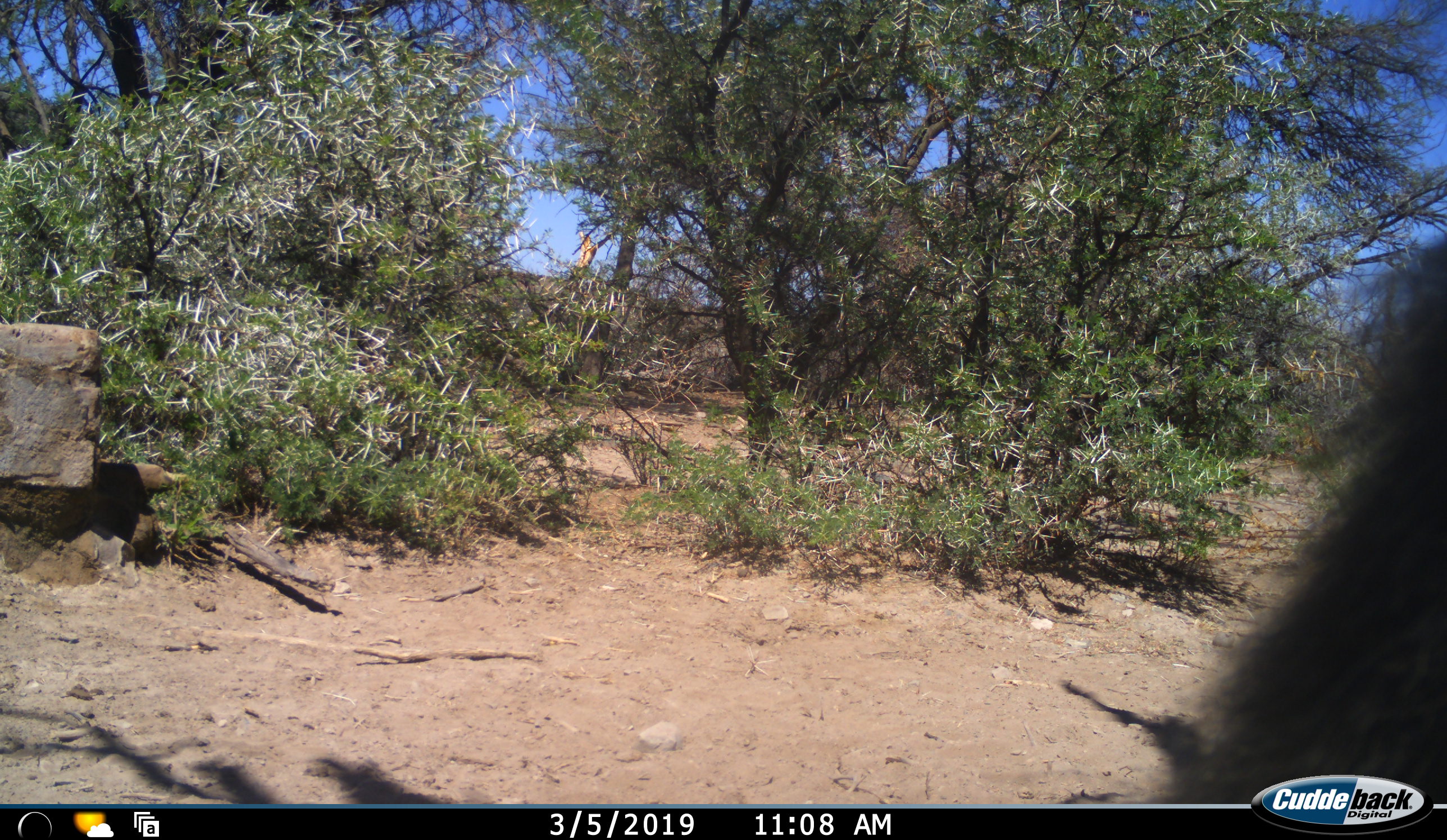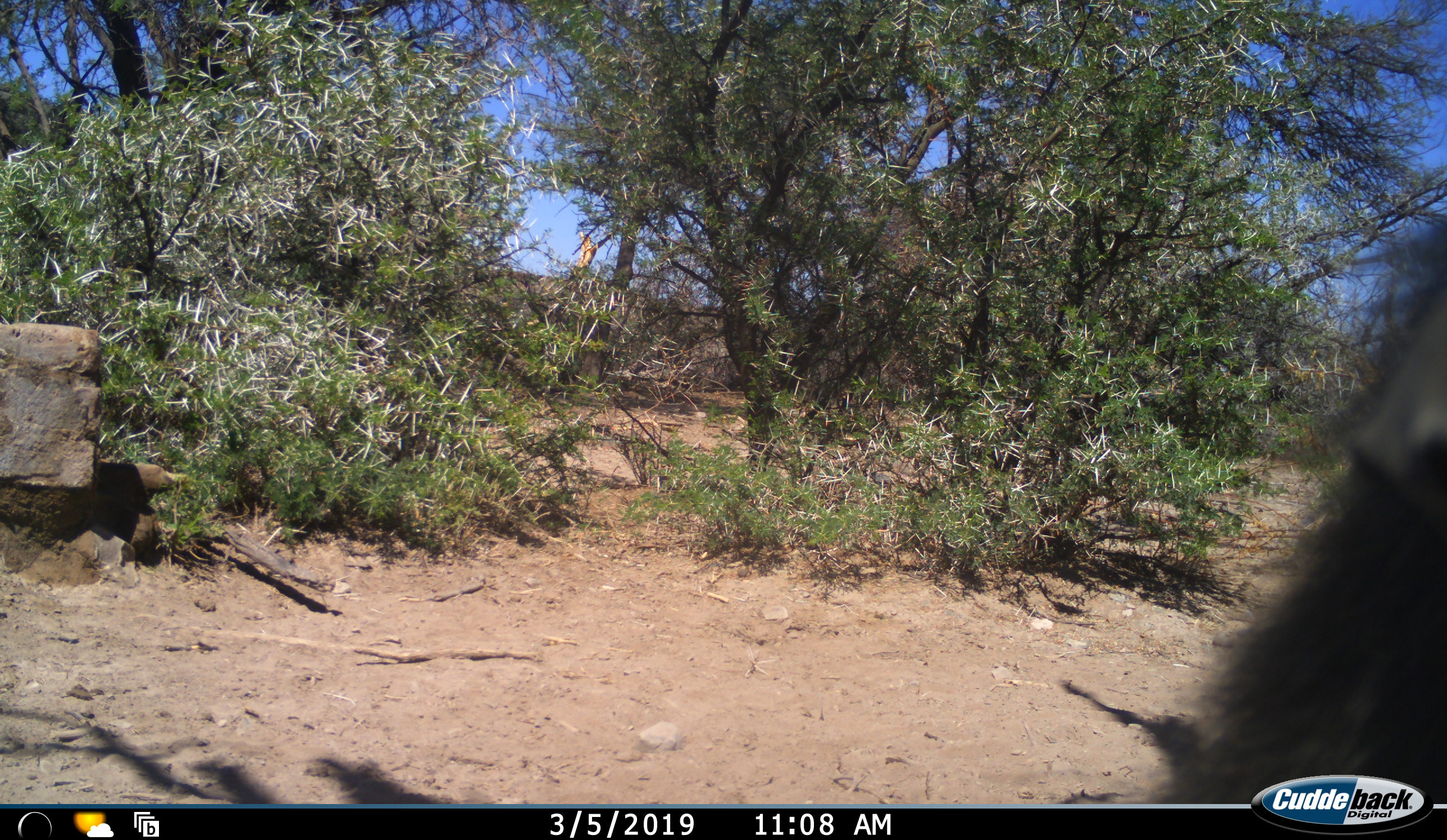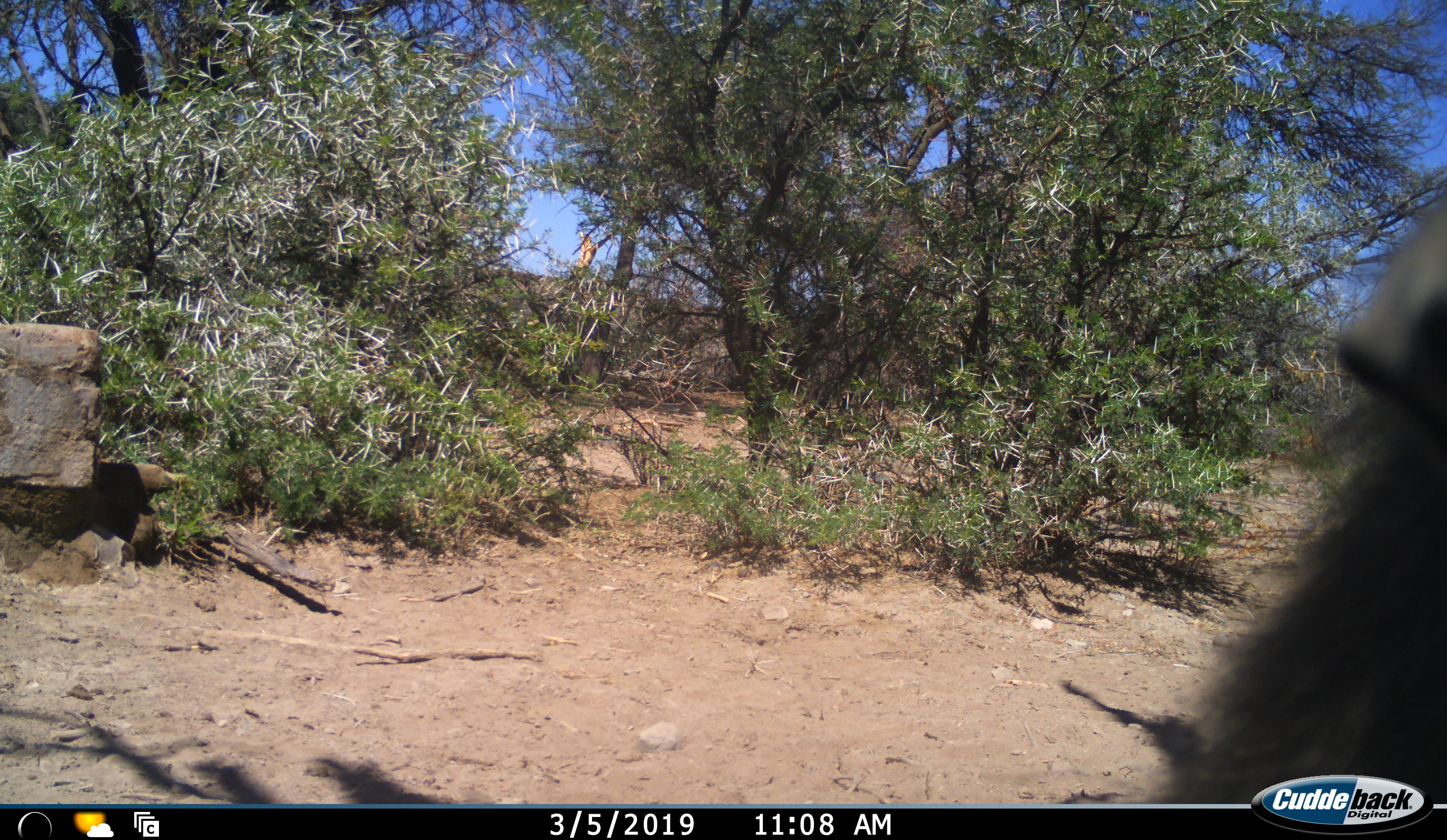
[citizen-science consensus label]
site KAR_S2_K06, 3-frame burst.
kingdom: Animalia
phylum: Chordata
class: Mammalia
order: Primates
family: Cercopithecidae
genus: Papio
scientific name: Papio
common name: baboon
Baboon (Papio), count 1. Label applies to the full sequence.